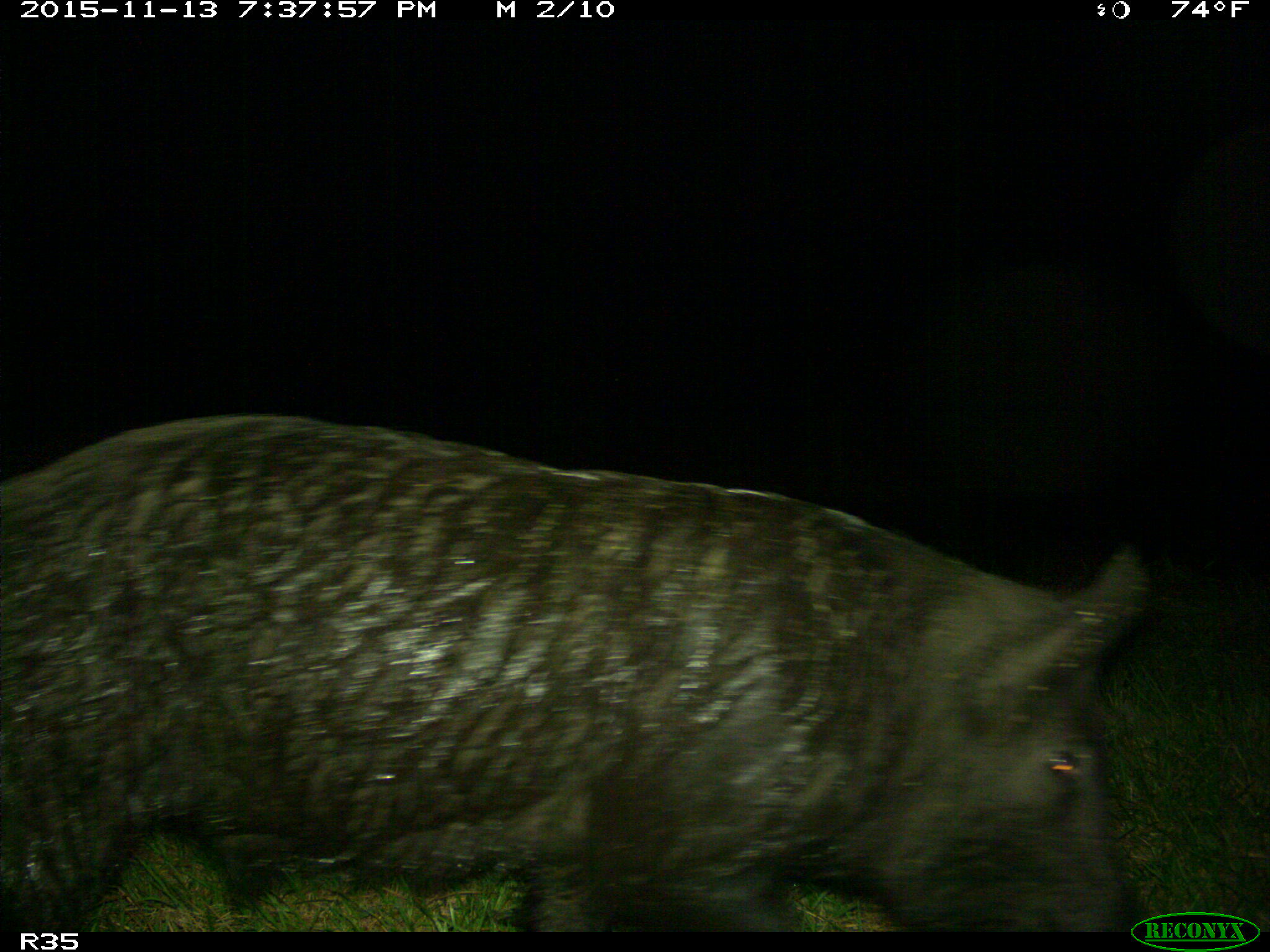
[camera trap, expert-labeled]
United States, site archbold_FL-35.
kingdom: Animalia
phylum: Chordata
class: Mammalia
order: Artiodactyla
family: Suidae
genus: Sus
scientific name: Sus scrofa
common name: wild boar